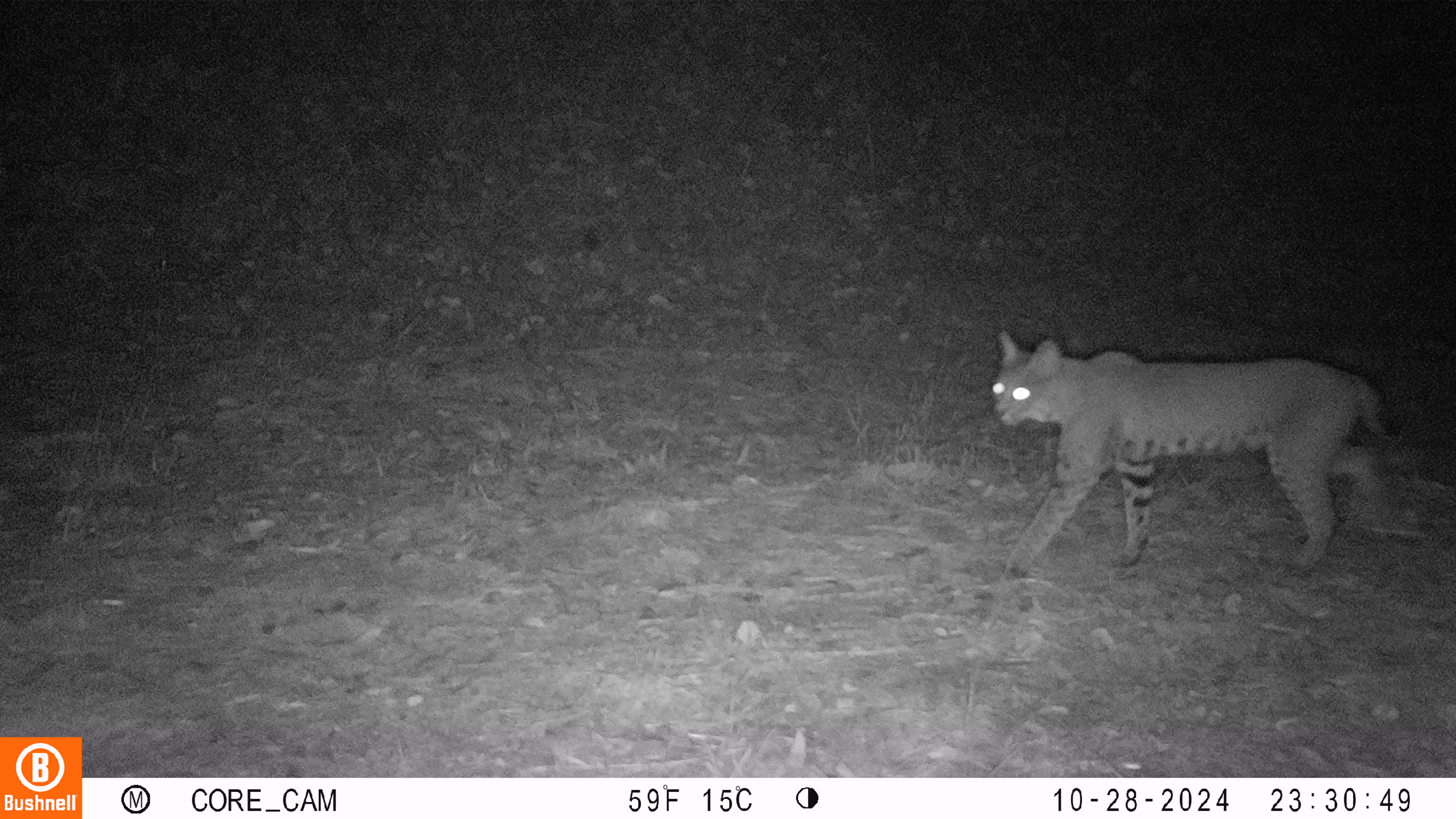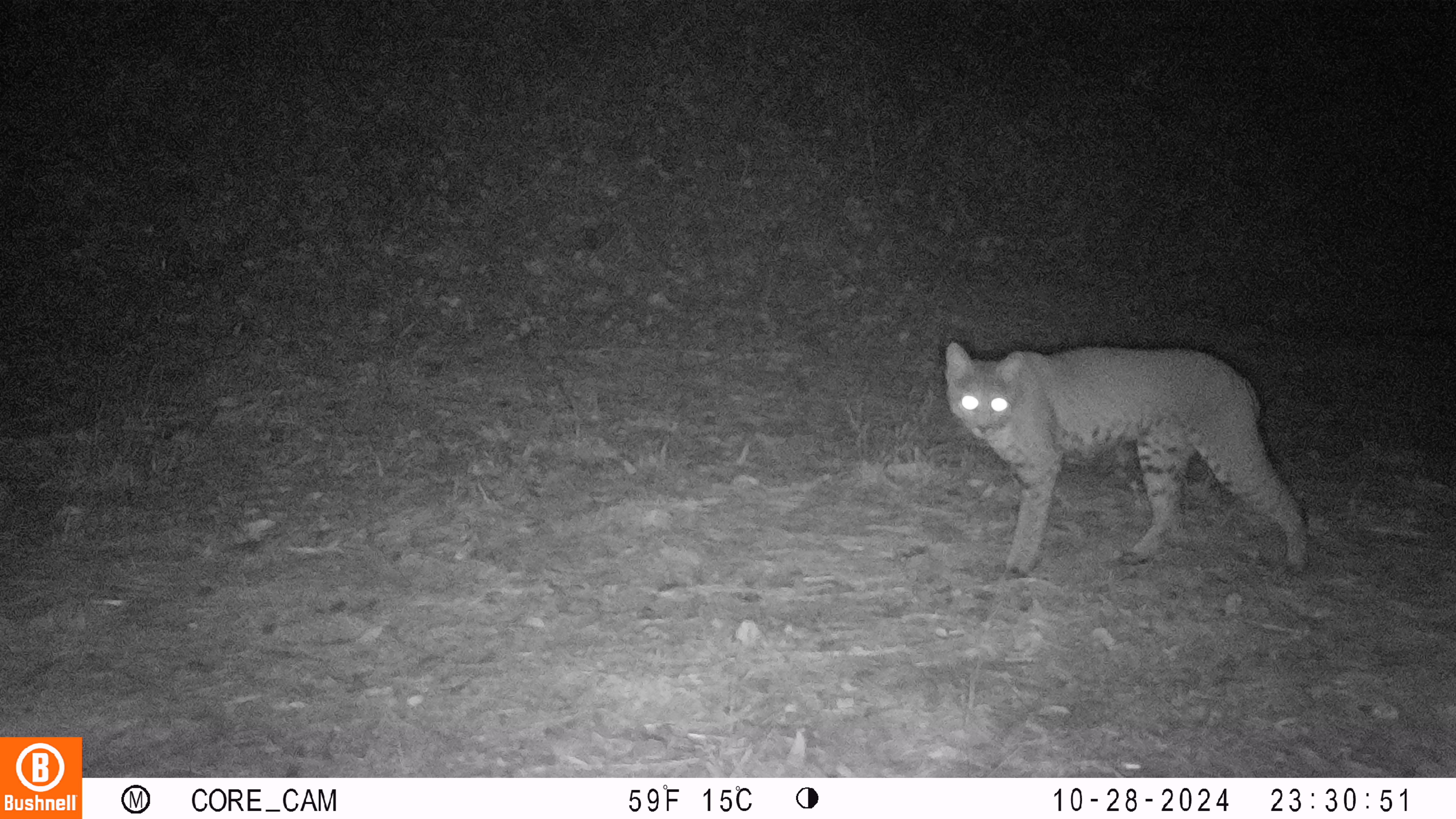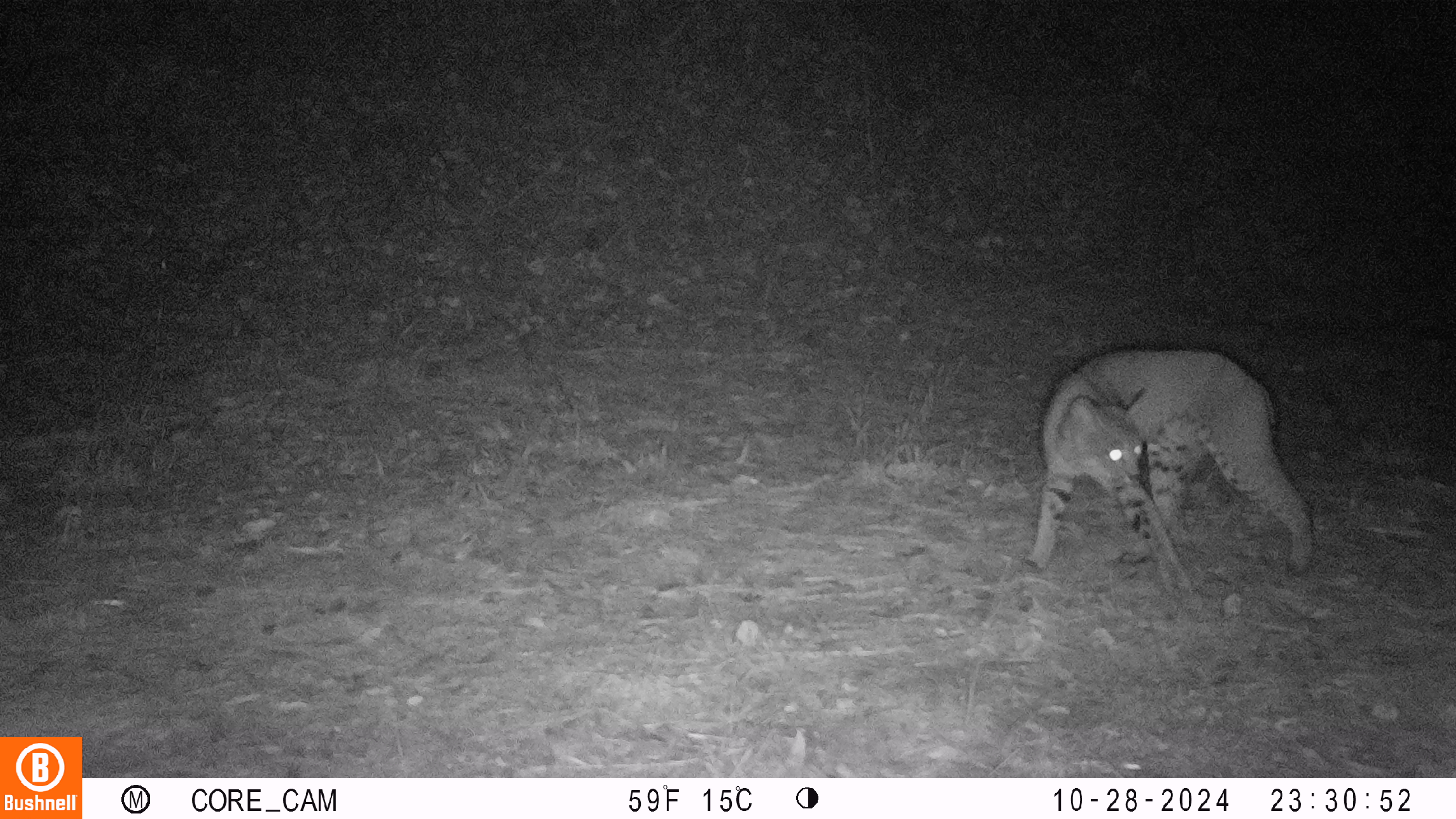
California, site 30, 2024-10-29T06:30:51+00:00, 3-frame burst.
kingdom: Animalia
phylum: Chordata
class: Mammalia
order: Carnivora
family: Felidae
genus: Lynx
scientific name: Lynx rufus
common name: bobcat